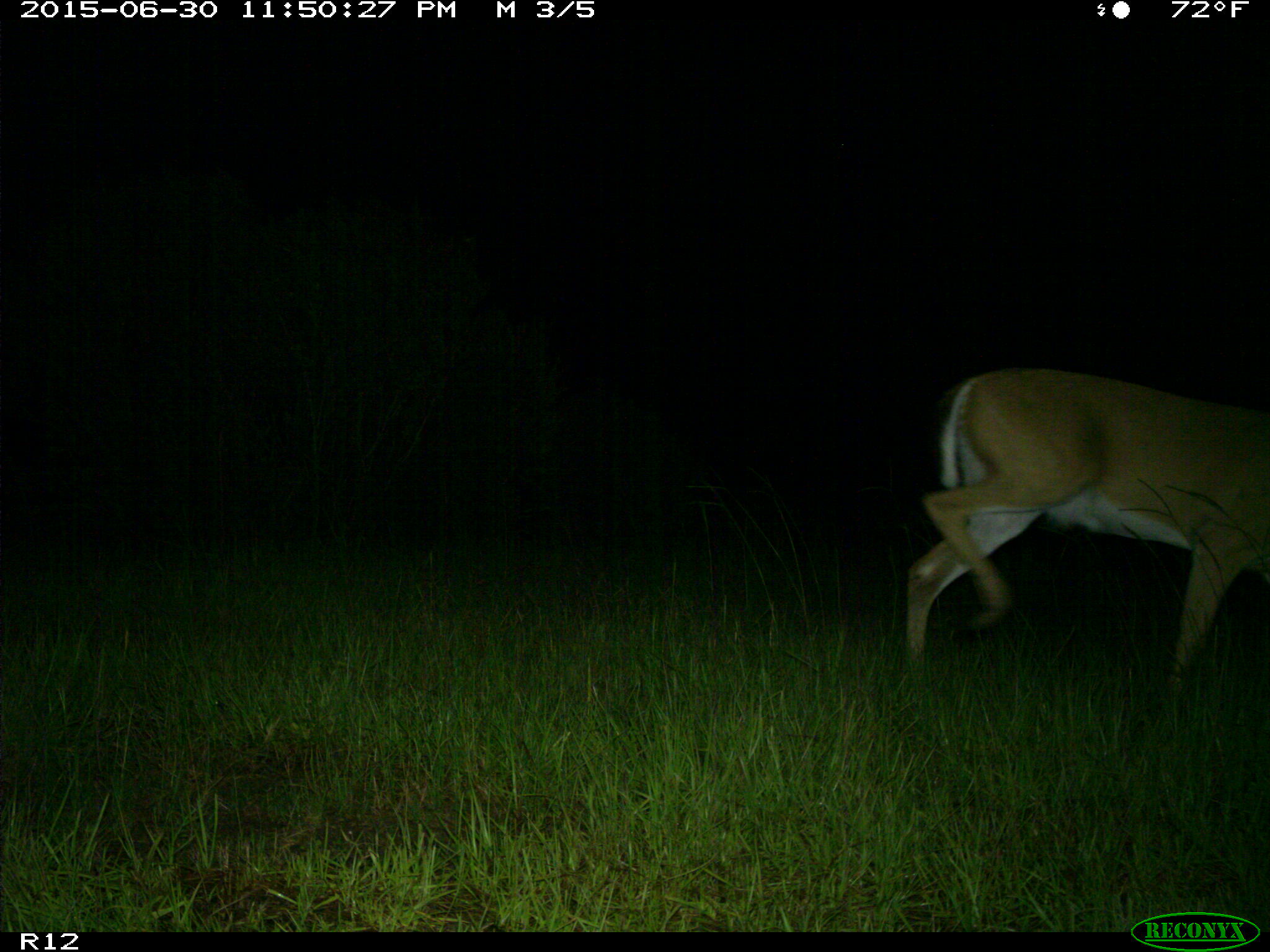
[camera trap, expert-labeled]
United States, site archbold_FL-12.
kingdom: Animalia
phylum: Chordata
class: Mammalia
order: Artiodactyla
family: Cervidae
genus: Odocoileus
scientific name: Odocoileus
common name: deer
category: unidentified deer